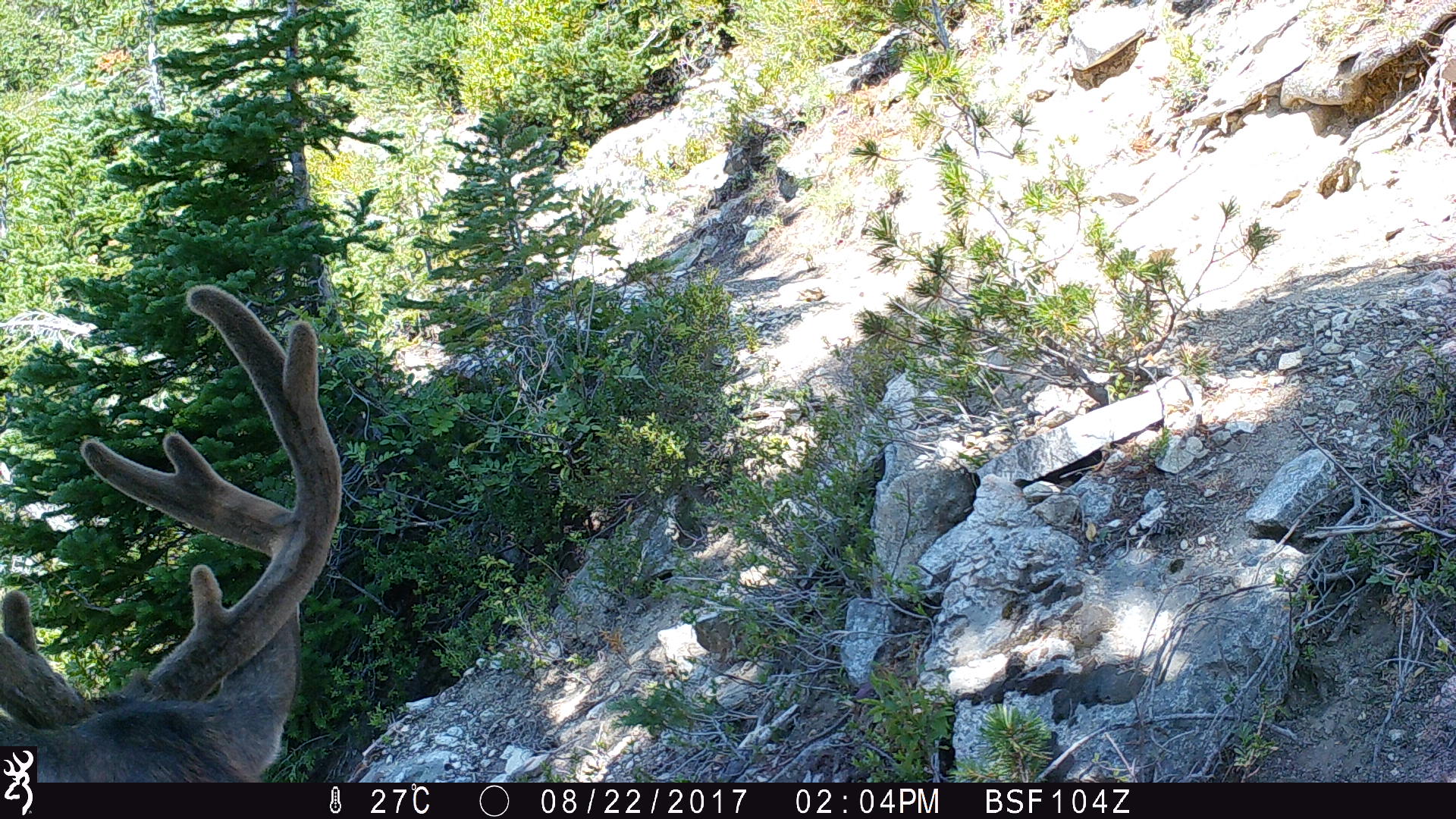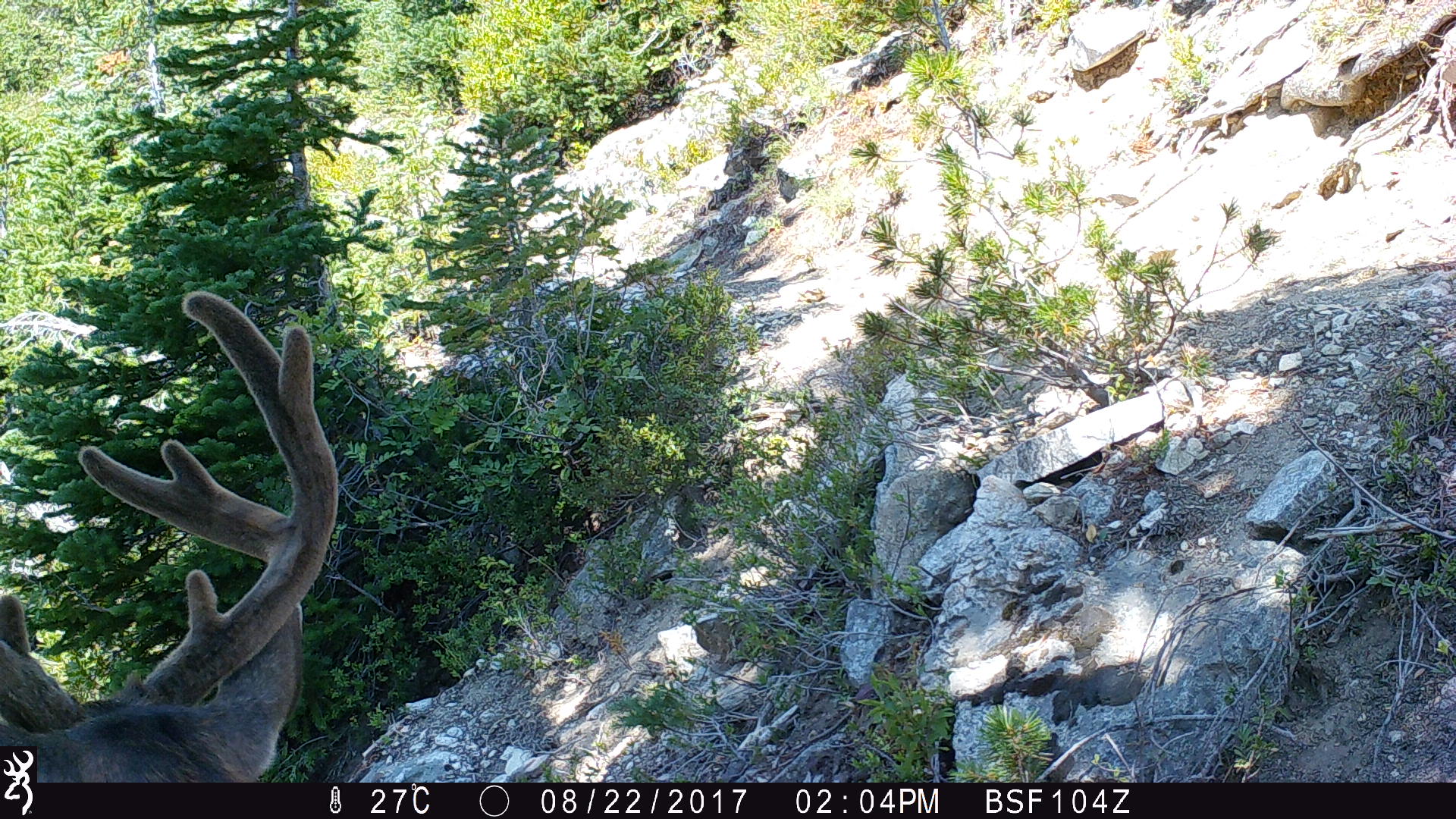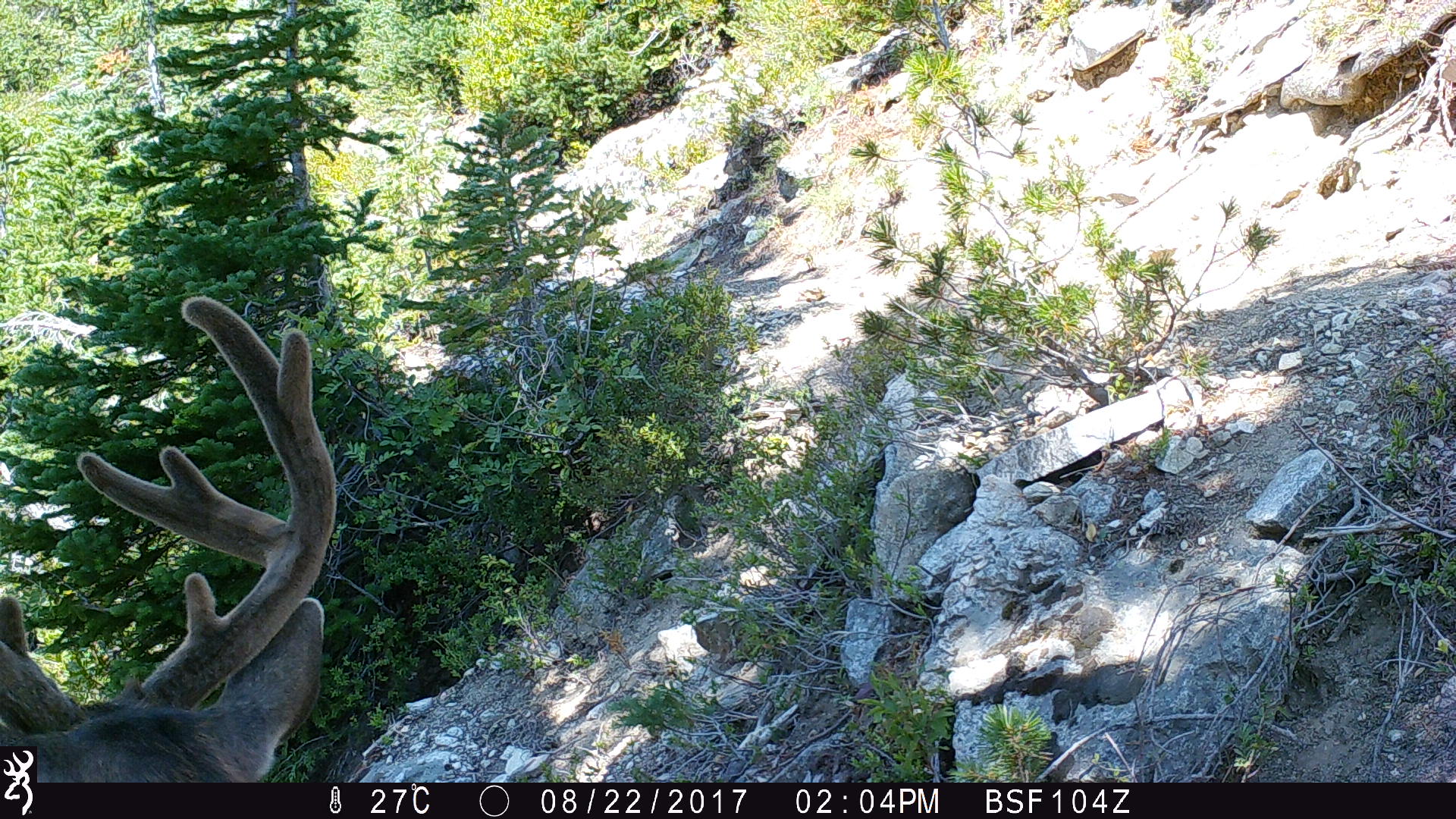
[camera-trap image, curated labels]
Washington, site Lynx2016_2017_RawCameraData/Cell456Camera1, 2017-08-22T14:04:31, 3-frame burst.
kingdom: Animalia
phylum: Chordata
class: Mammalia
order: Artiodactyla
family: Cervidae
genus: Odocoileus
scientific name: Odocoileus hemionus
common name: mule deer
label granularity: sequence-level